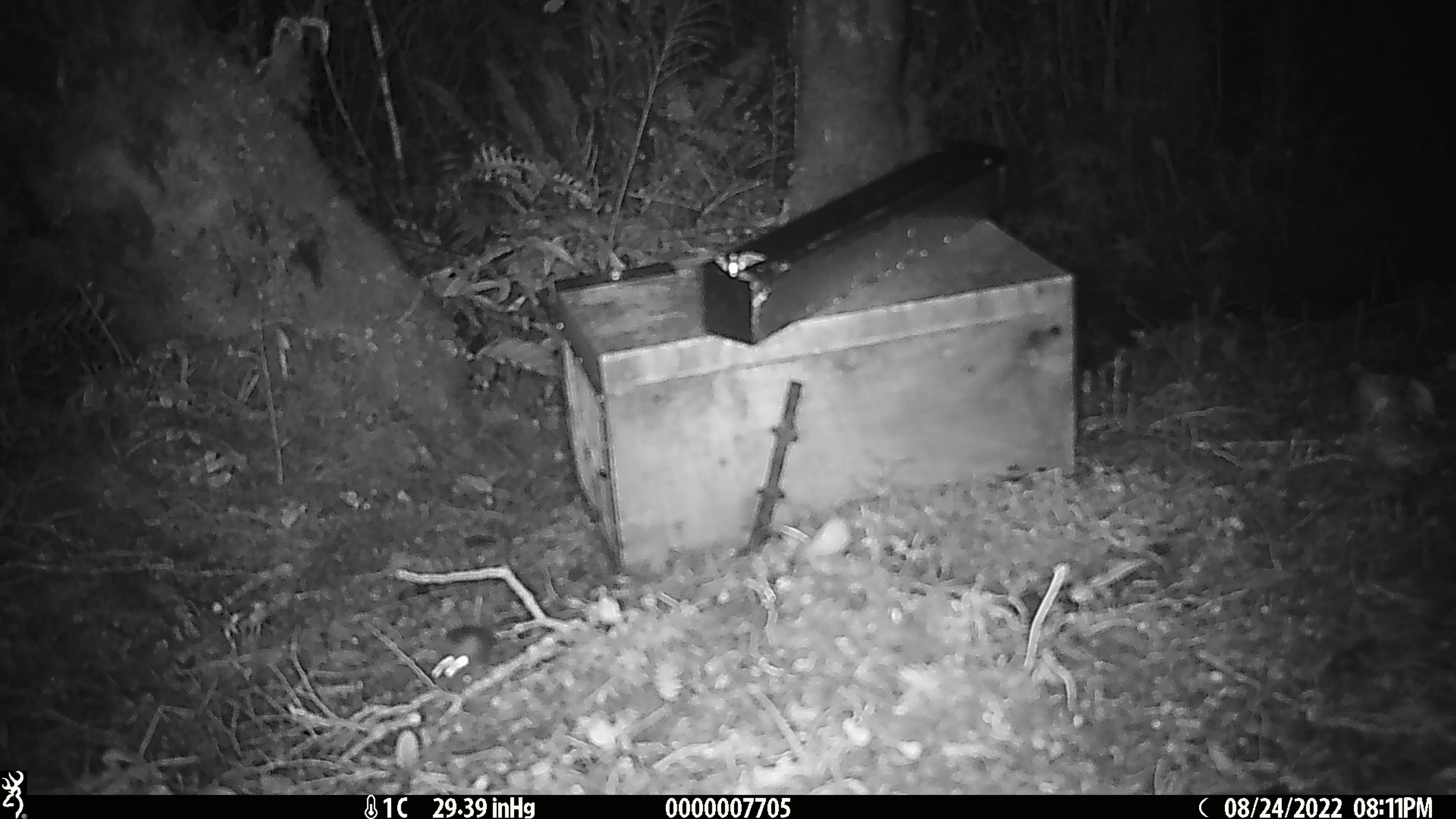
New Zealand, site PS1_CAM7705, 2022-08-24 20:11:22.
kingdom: Animalia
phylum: Chordata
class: Mammalia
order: Rodentia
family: Muridae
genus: Mus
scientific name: Mus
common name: mouse